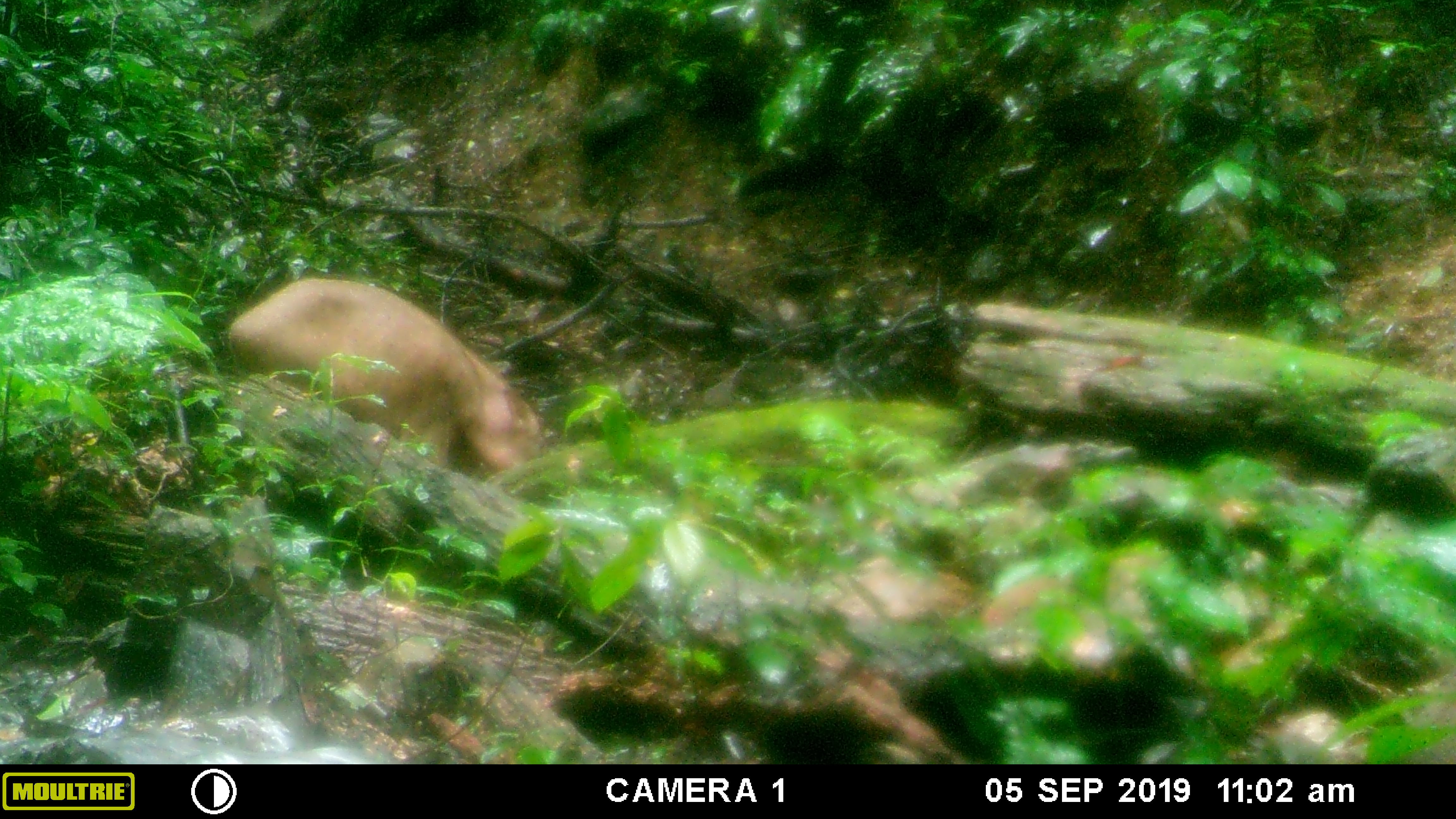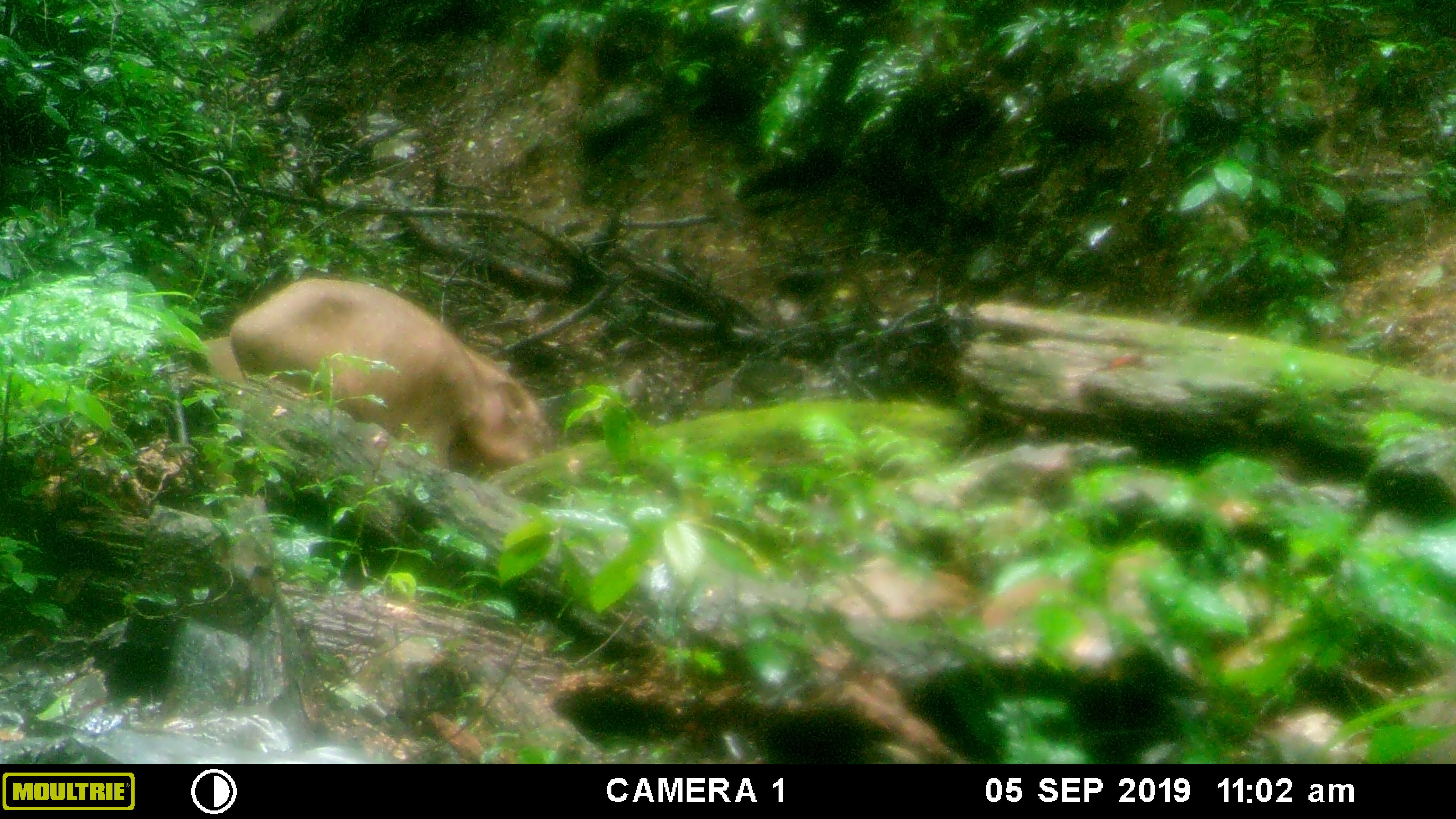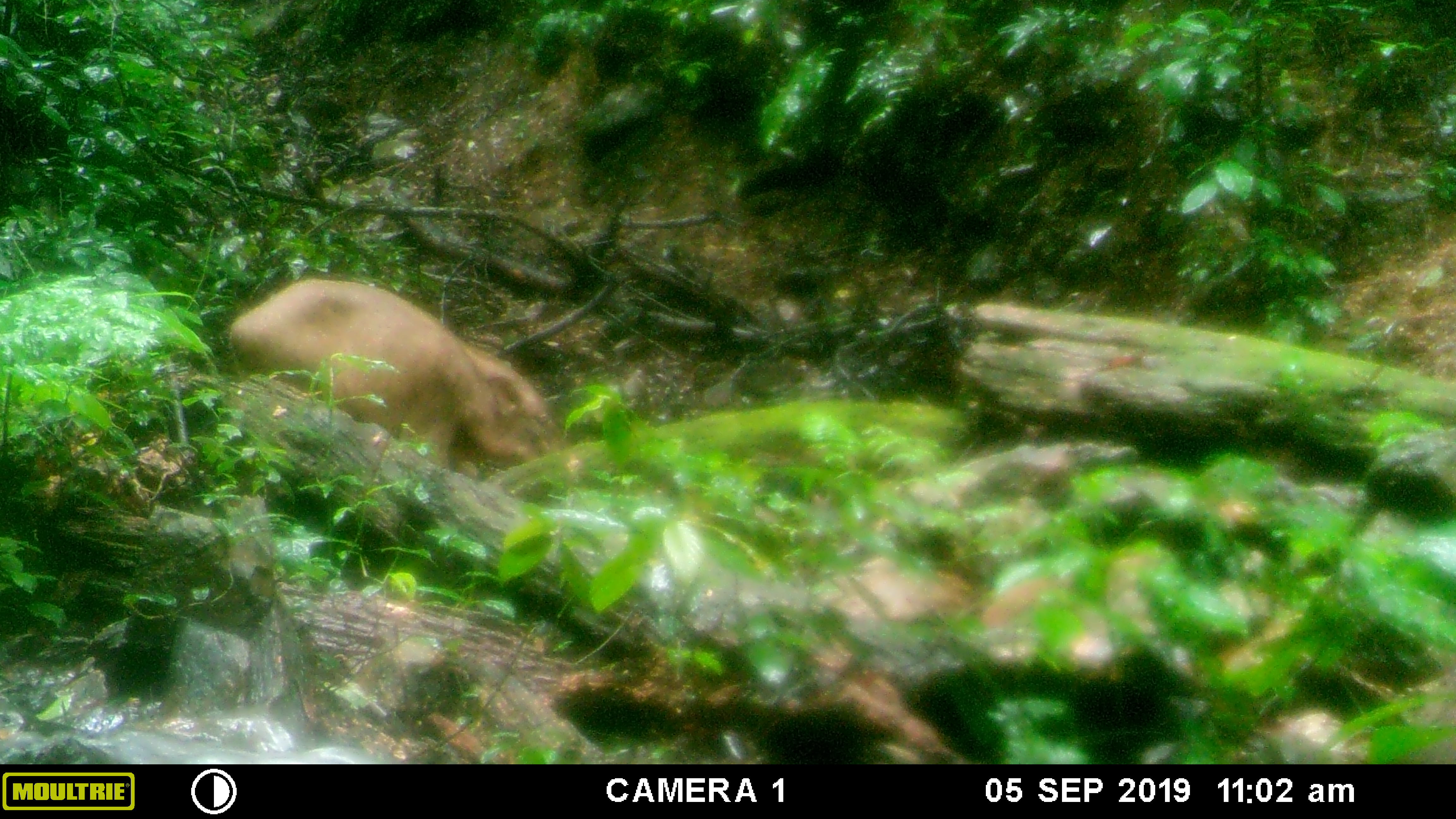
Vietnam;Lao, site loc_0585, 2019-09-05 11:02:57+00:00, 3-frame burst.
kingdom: Animalia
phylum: Chordata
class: Mammalia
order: Artiodactyla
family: Suidae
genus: Sus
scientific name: Sus scrofa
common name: eurasian wild pig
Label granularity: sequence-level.